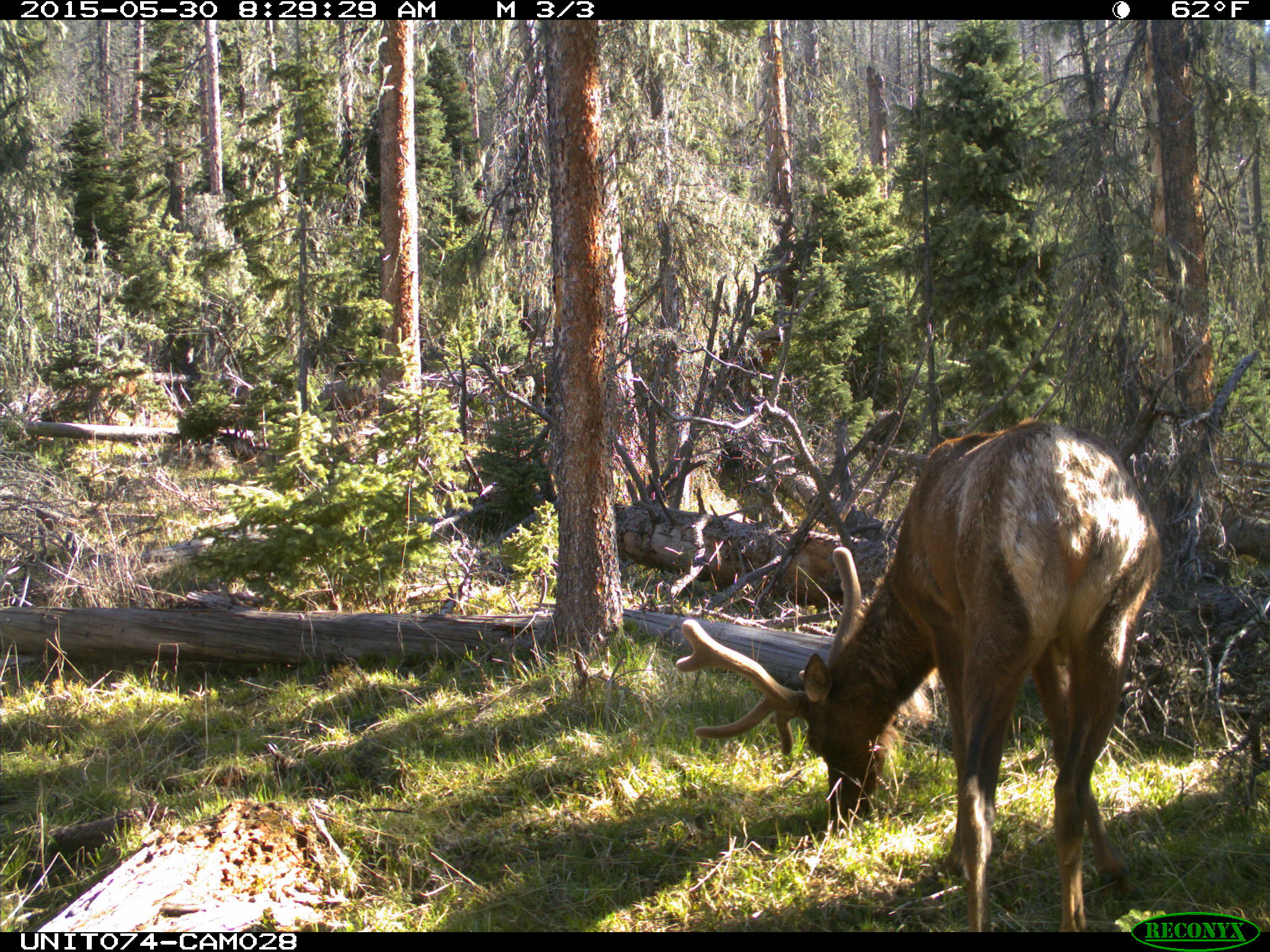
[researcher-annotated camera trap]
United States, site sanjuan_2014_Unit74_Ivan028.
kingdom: Animalia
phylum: Chordata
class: Mammalia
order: Artiodactyla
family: Cervidae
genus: Cervus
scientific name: Cervus elaphus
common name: red deer